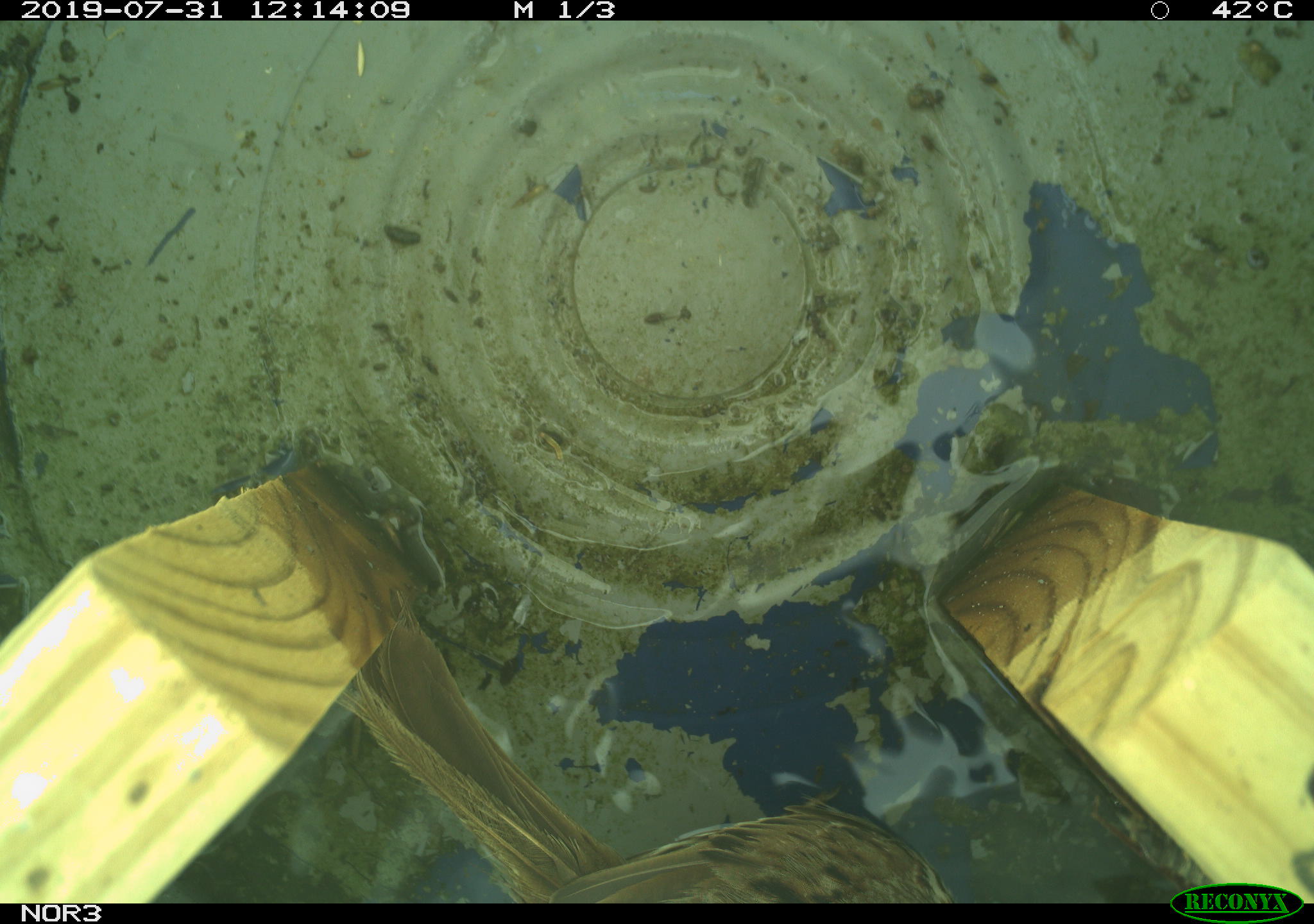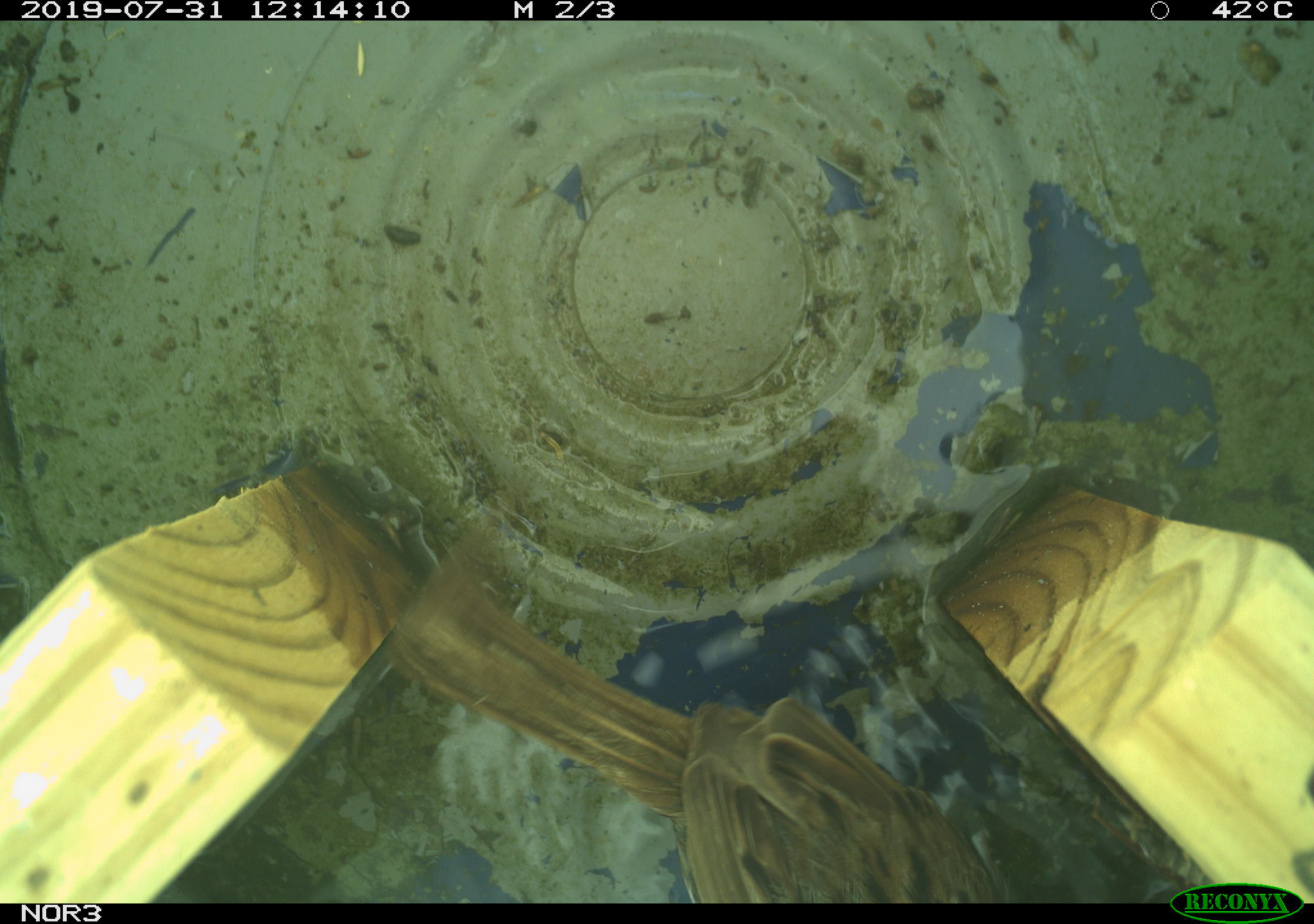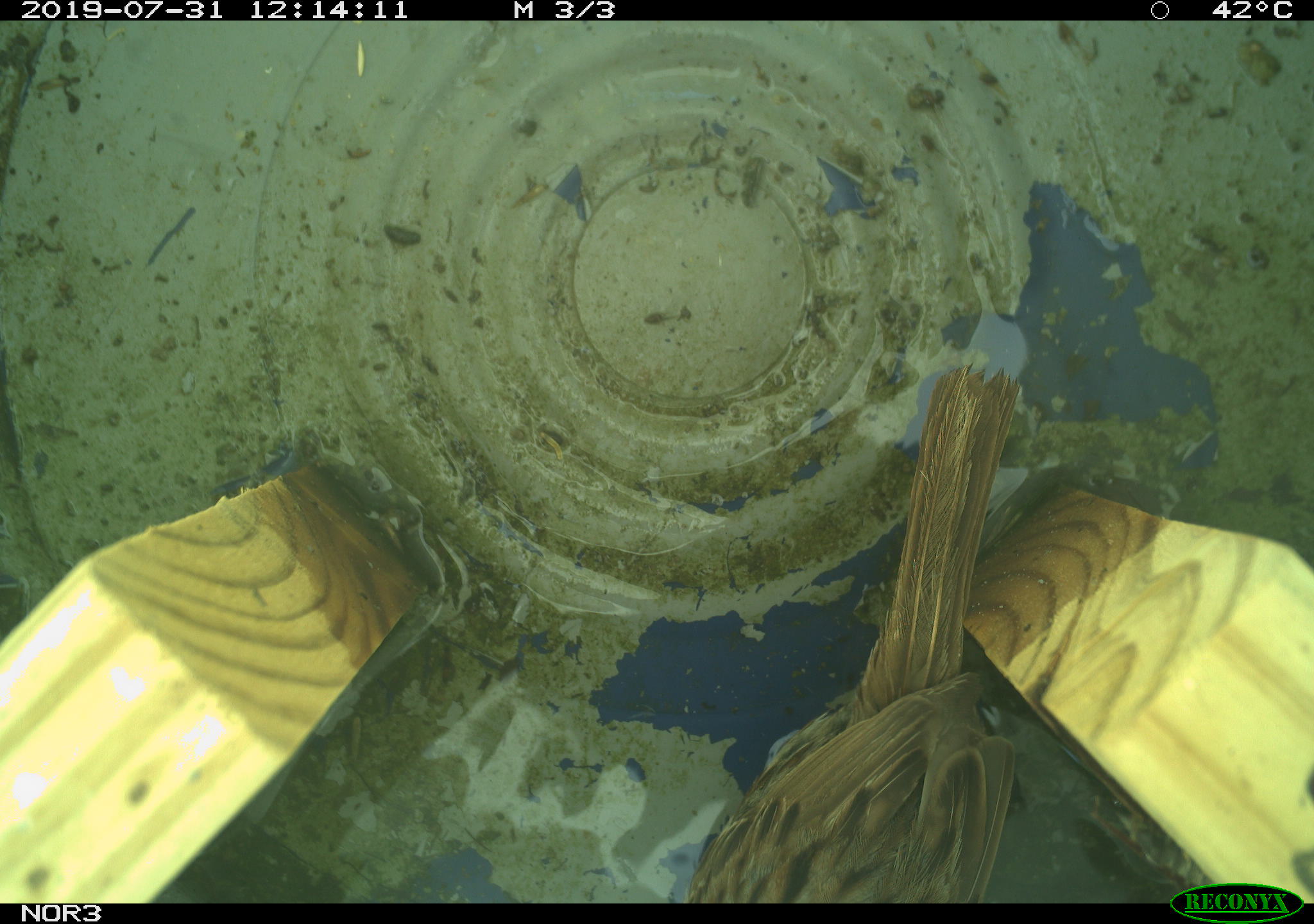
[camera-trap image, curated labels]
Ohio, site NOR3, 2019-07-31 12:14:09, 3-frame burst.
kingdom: Animalia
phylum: Chordata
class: Aves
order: Passeriformes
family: Passerellidae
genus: Melospiza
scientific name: Melospiza melodia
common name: song sparrow